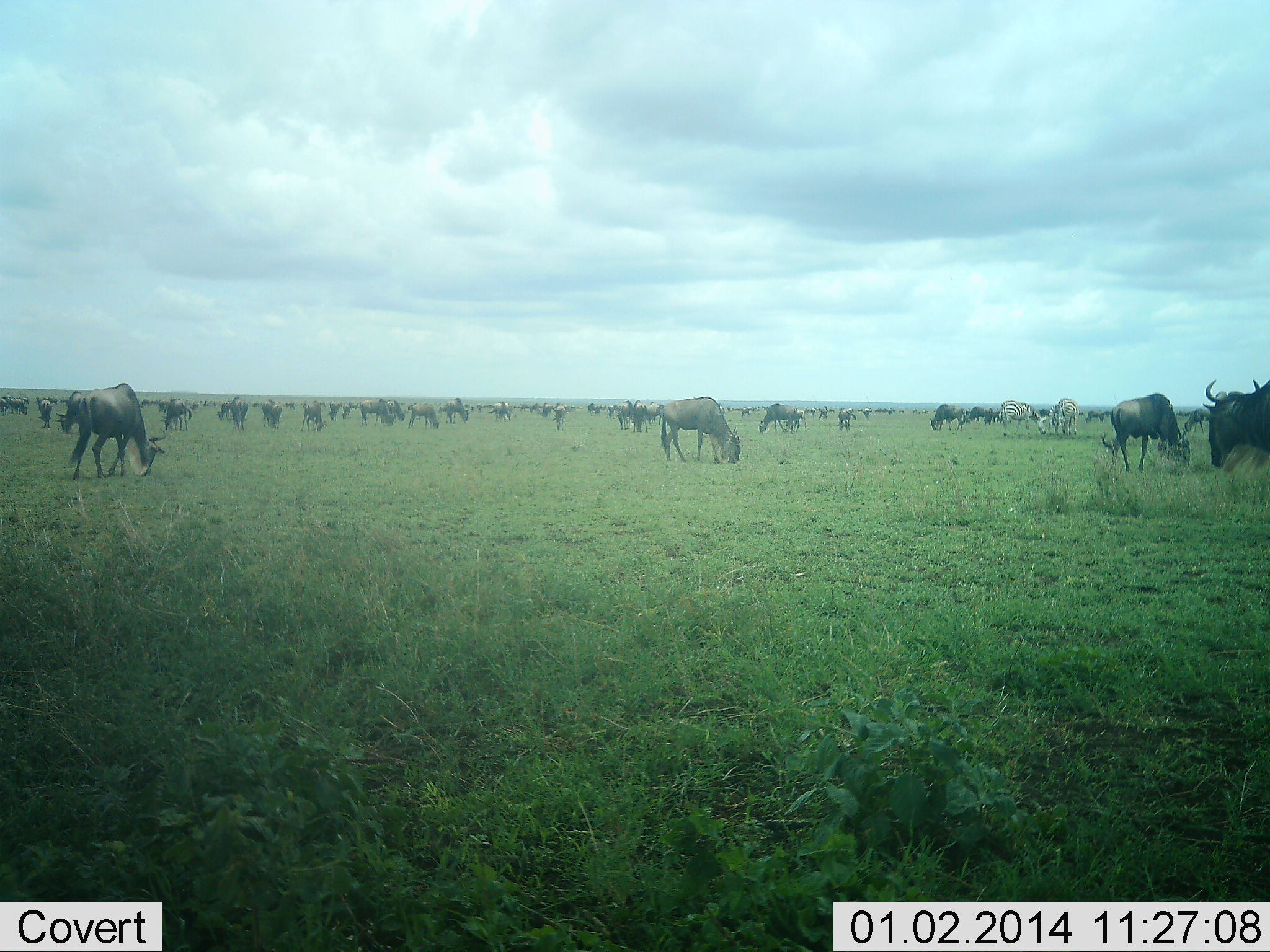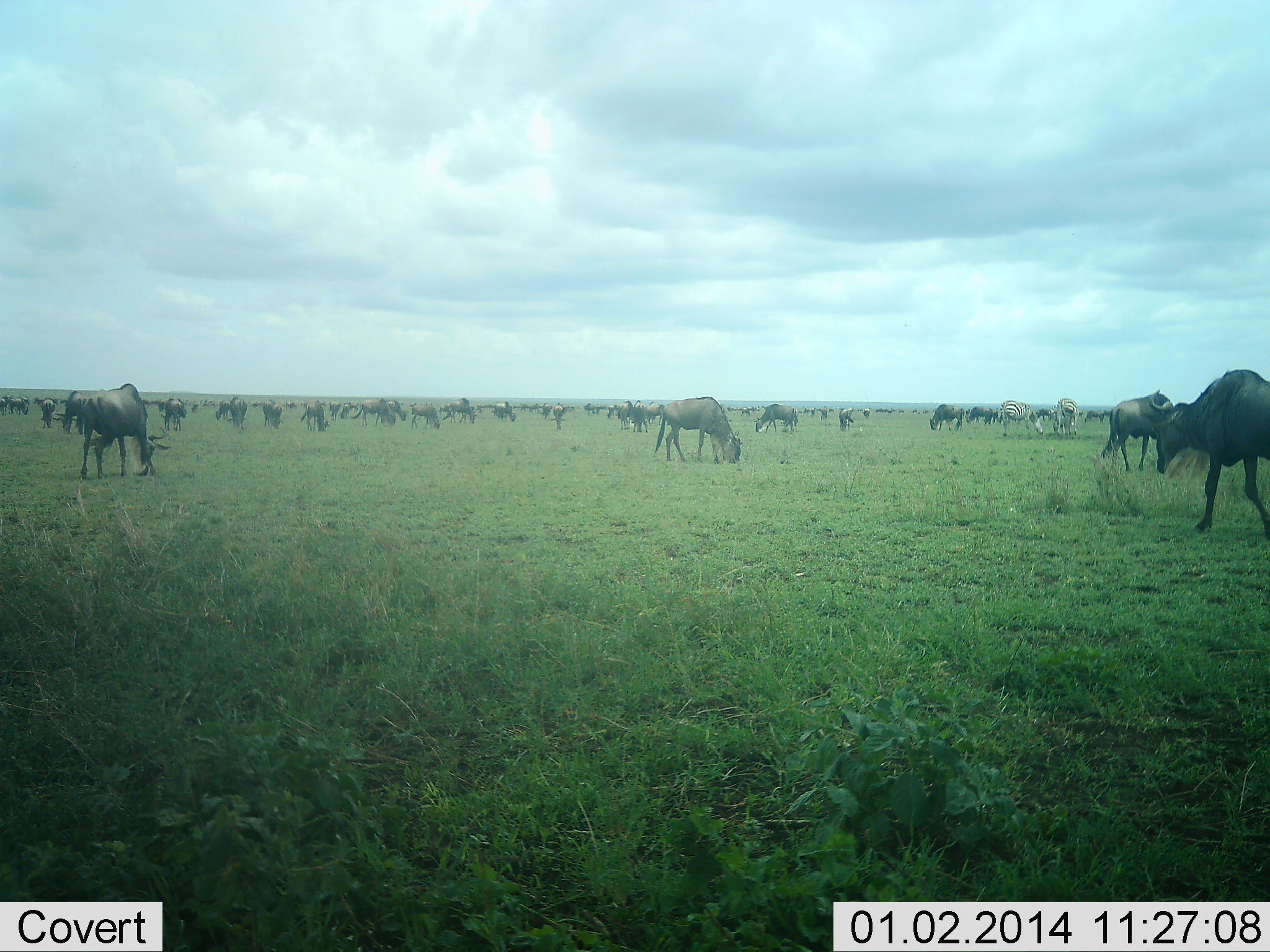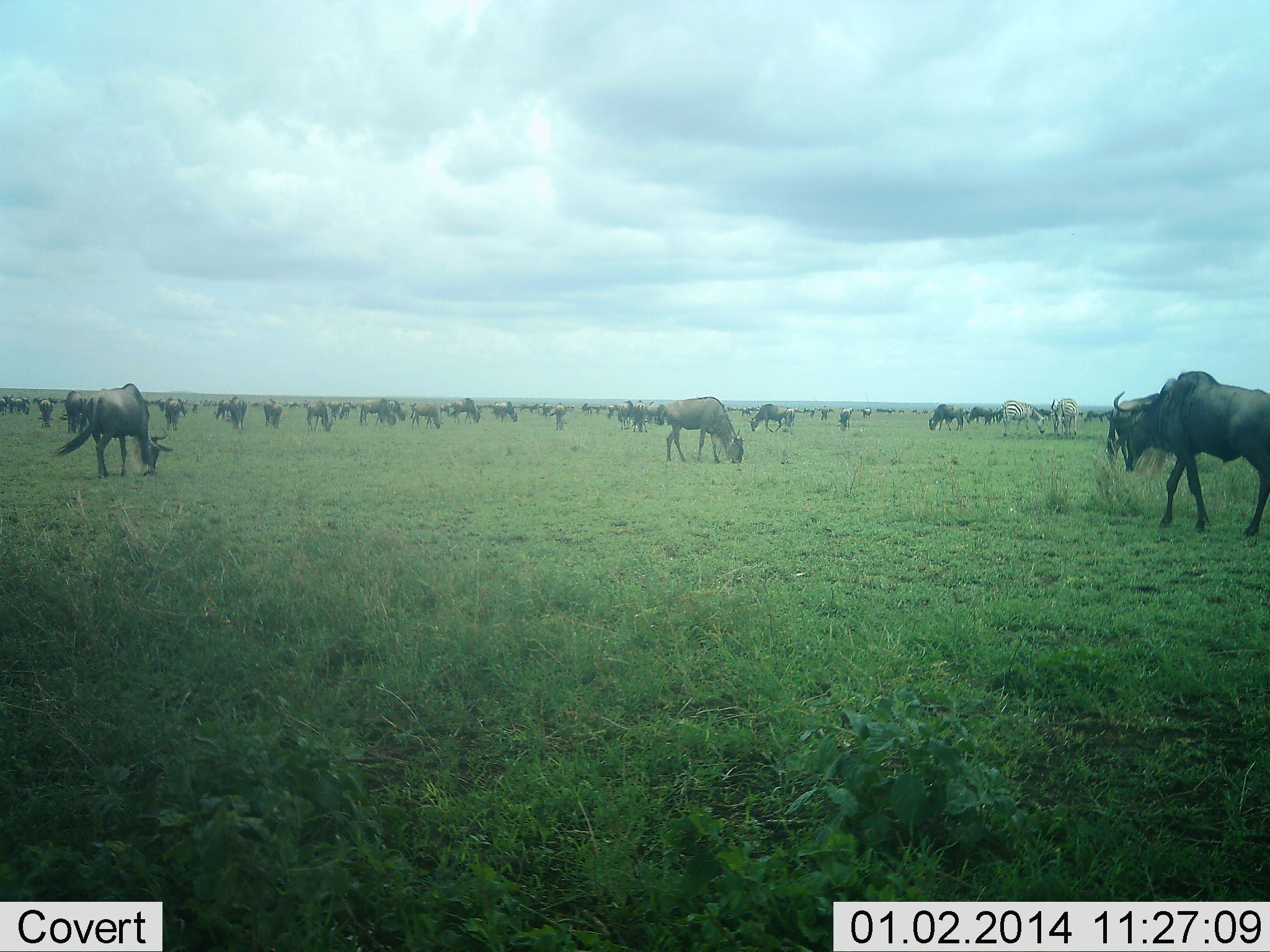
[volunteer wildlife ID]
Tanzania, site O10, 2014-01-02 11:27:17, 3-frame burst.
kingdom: Animalia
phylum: Chordata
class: Mammalia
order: Artiodactyla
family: Bovidae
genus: Connochaetes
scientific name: Connochaetes taurinus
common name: blue wildebeest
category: wildebeest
Wildebeest (blue wildebeest) (Connochaetes taurinus), count 51+. Behavior (volunteer vote fractions): standing 36%, resting 0%, moving 29%, interacting 0%. Young present (vote fraction): 0%. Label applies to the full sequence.